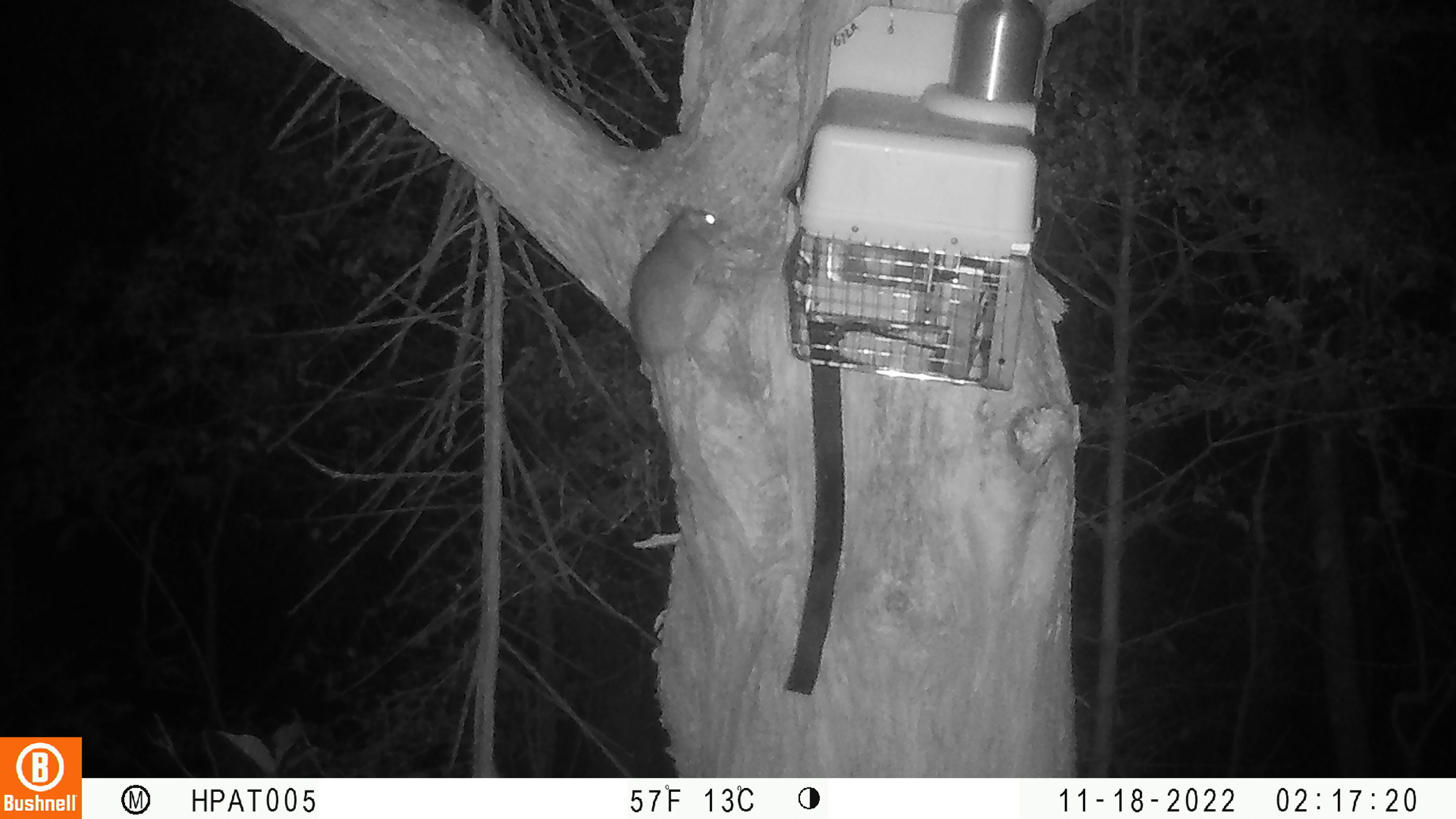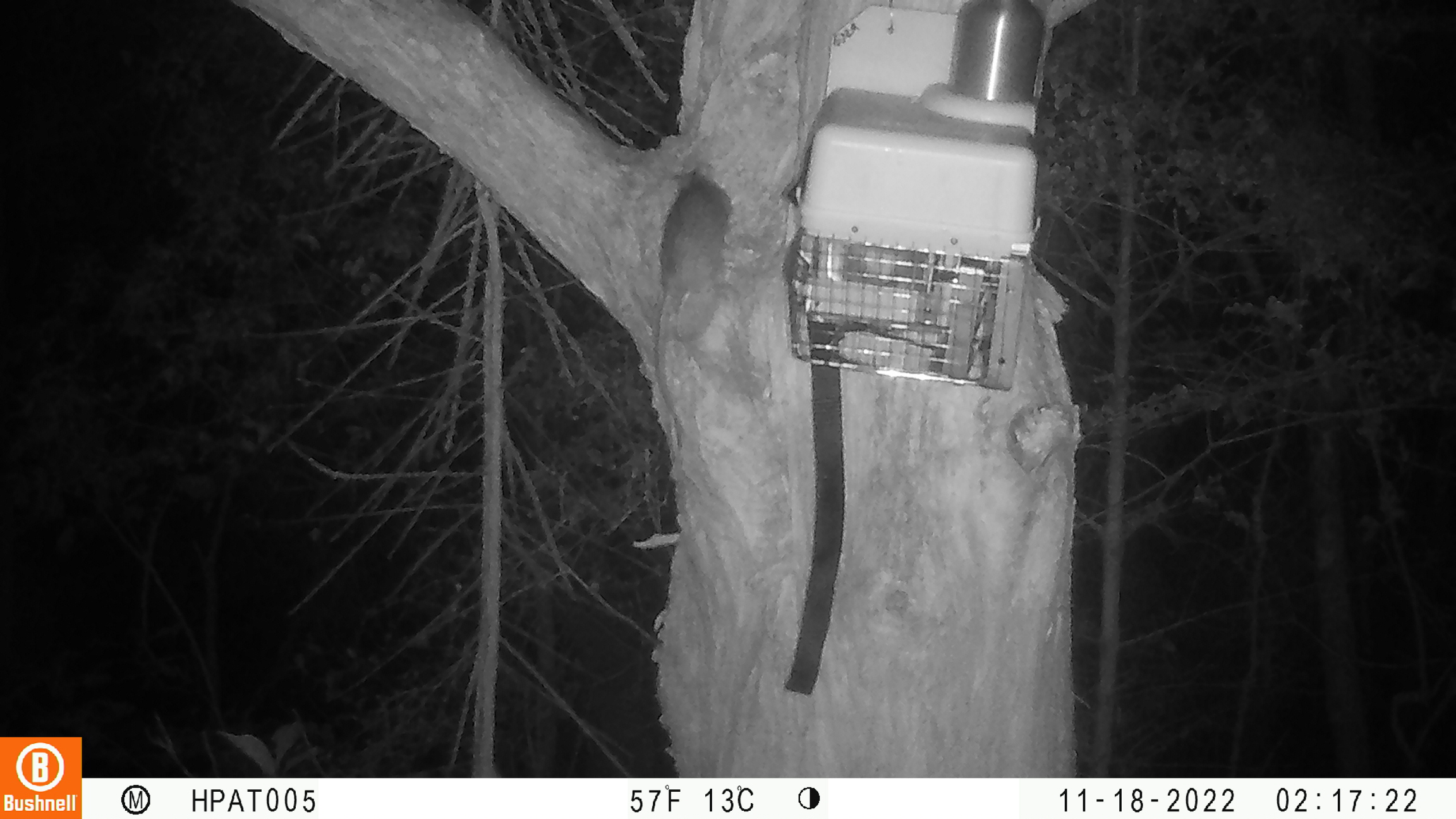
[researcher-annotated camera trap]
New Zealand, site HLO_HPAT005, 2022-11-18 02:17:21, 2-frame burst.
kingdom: Animalia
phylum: Chordata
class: Mammalia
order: Rodentia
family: Muridae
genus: Rattus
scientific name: Rattus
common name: rat